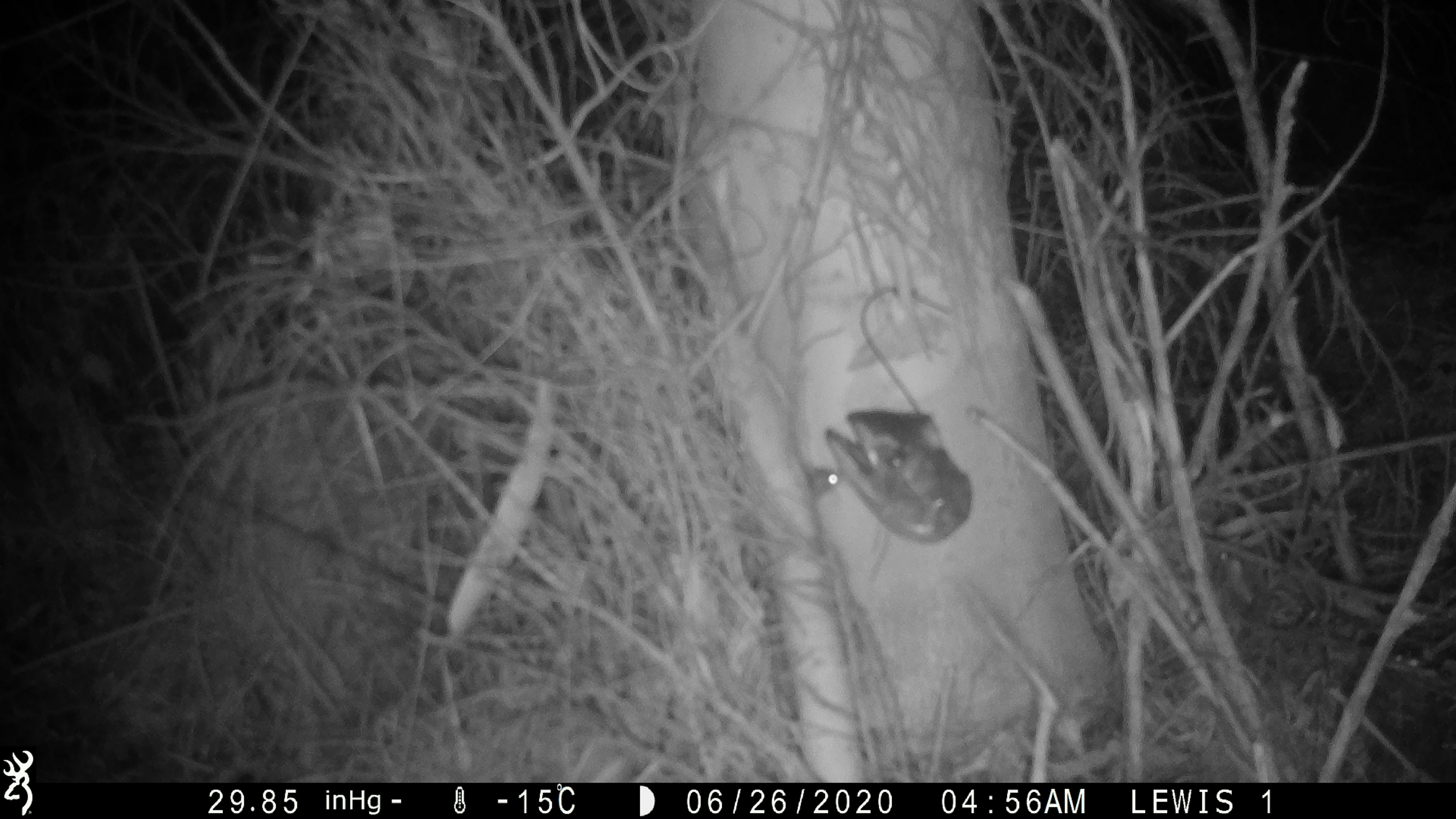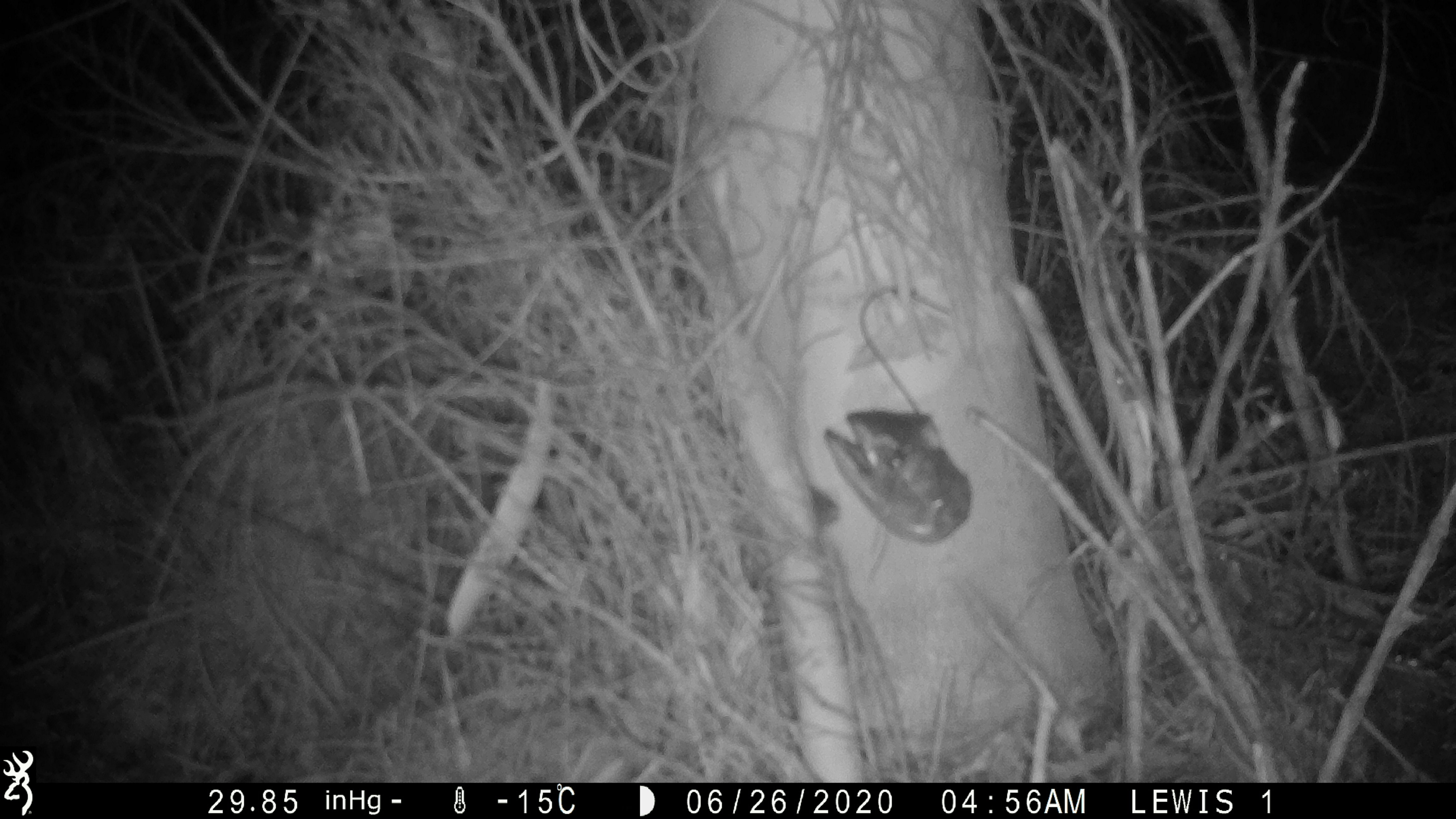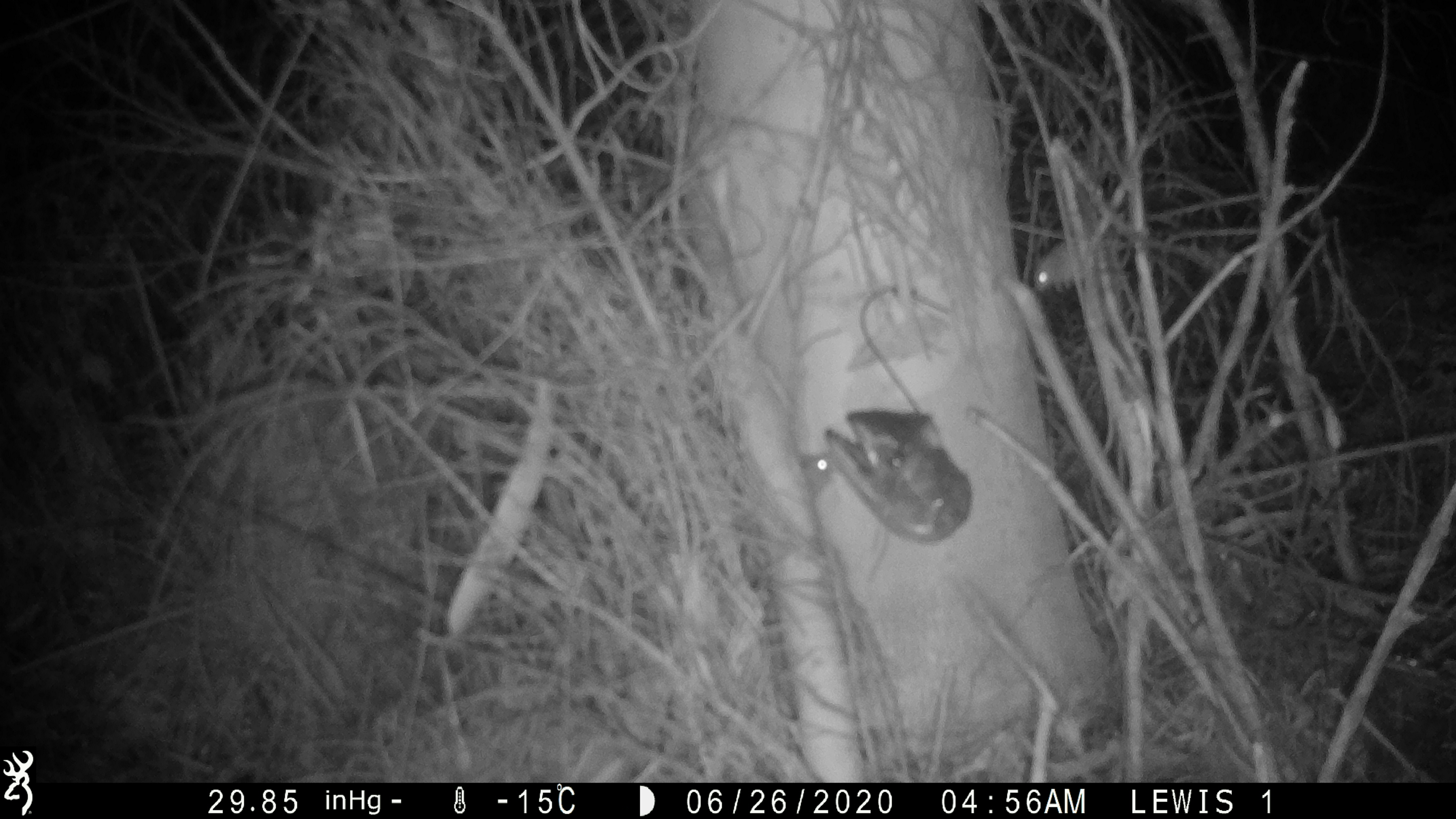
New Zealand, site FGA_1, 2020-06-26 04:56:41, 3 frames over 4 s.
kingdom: Animalia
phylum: Chordata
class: Mammalia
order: Rodentia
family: Muridae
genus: Mus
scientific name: Mus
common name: mouse